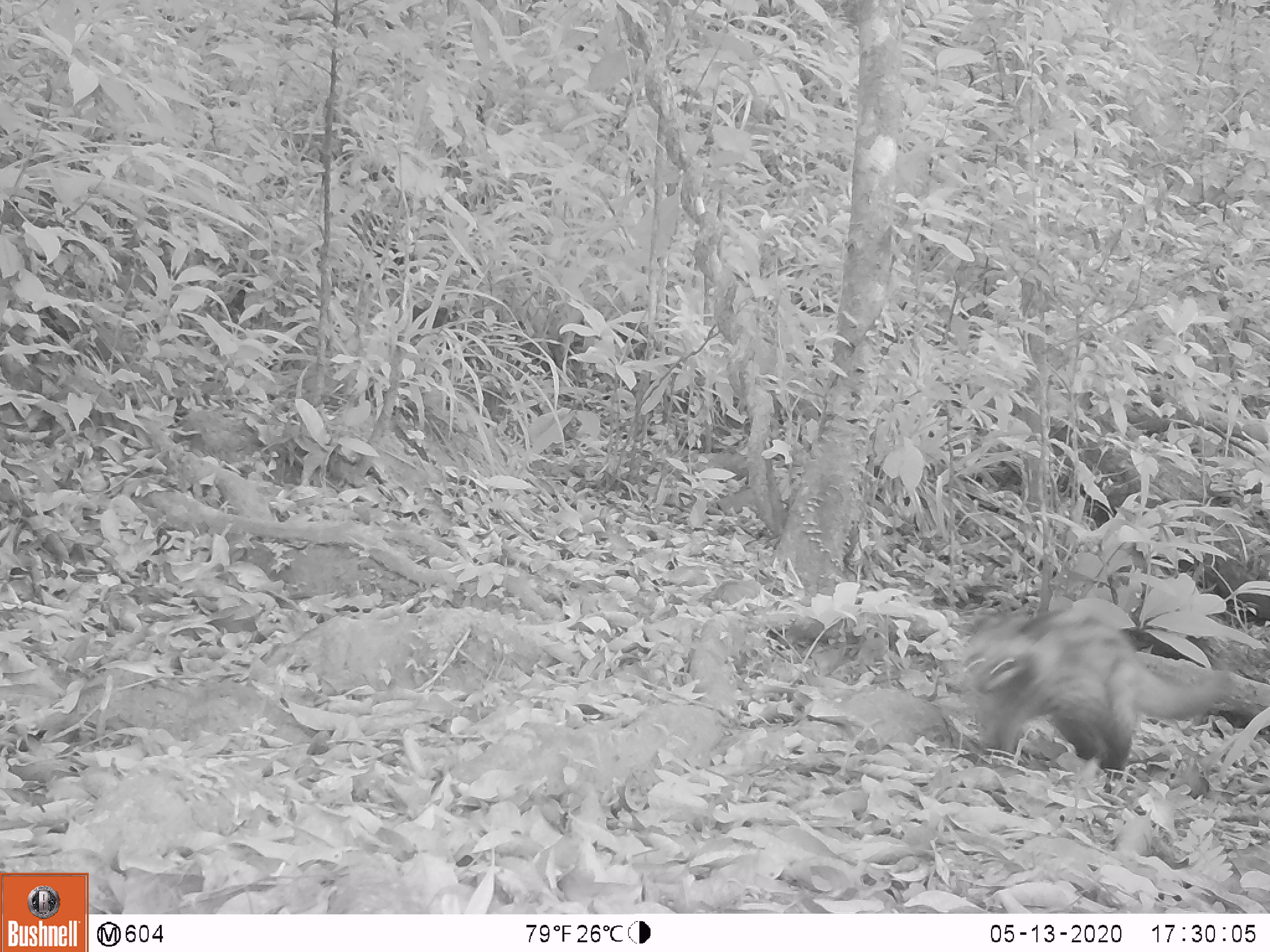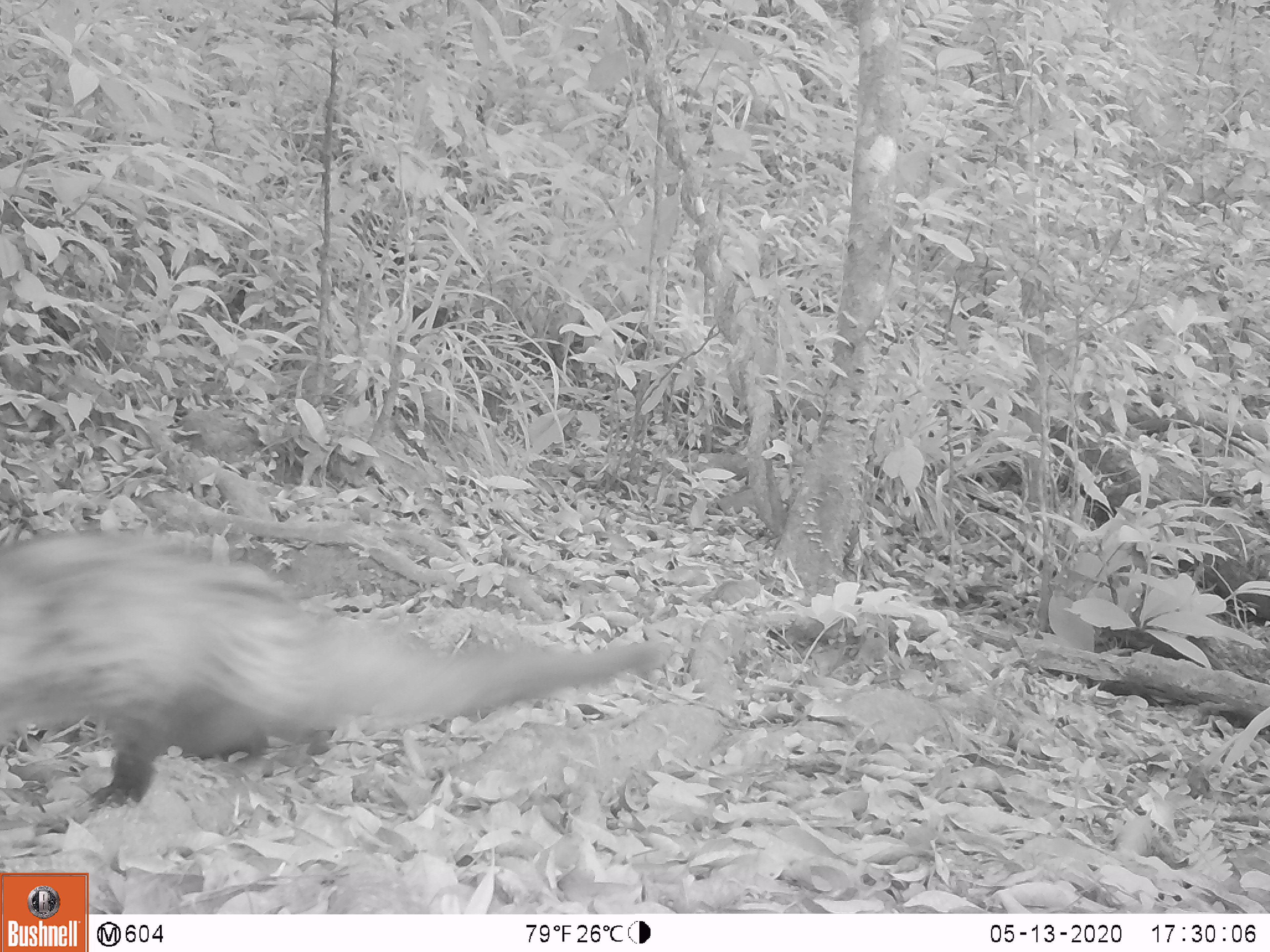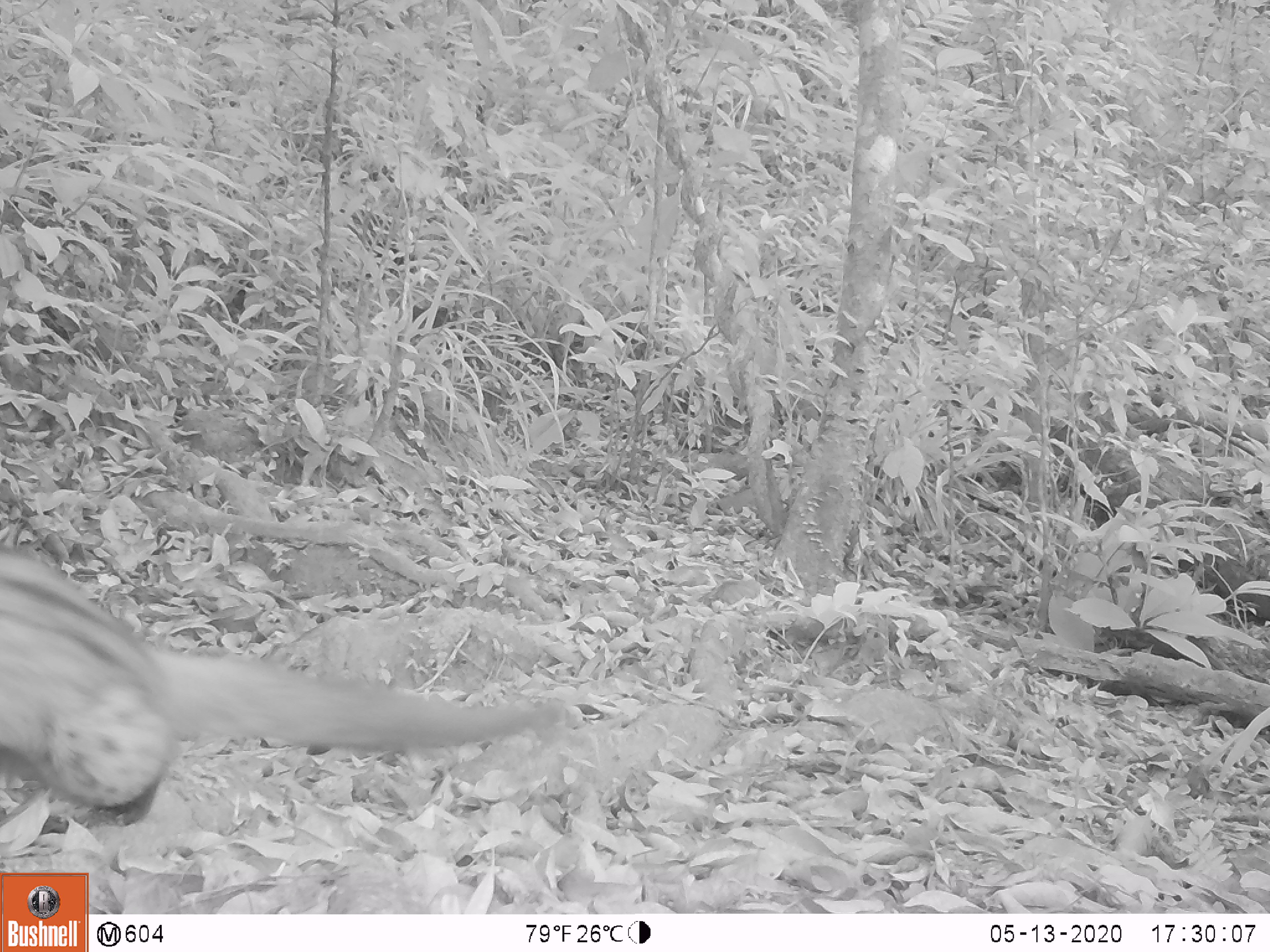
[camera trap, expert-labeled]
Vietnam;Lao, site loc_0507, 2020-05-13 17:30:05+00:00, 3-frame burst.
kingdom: Animalia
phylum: Chordata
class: Mammalia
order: Carnivora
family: Viverridae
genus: Paradoxurus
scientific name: Paradoxurus hermaphroditus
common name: common palm civet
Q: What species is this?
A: Common palm civet (Paradoxurus hermaphroditus).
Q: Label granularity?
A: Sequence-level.